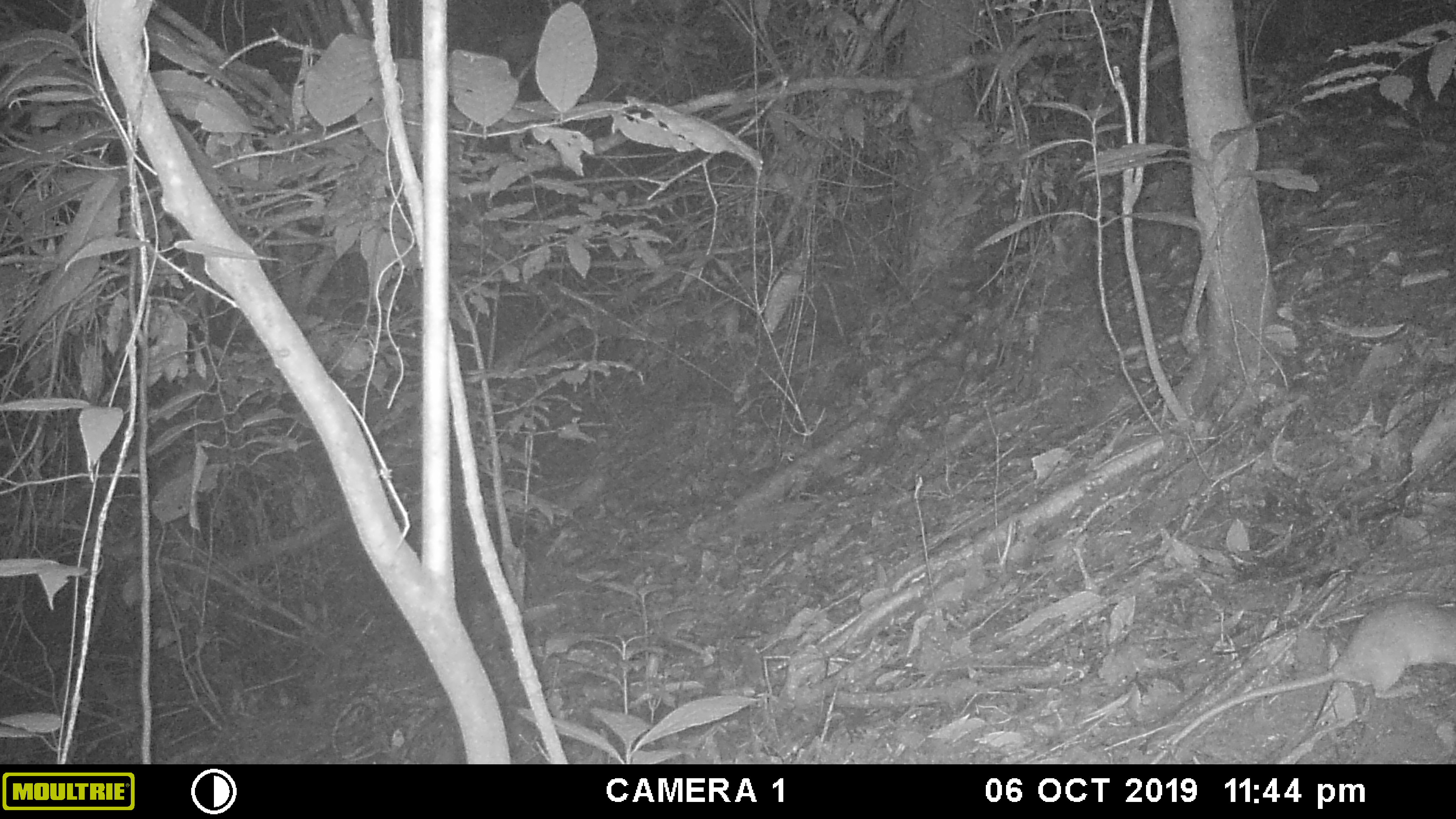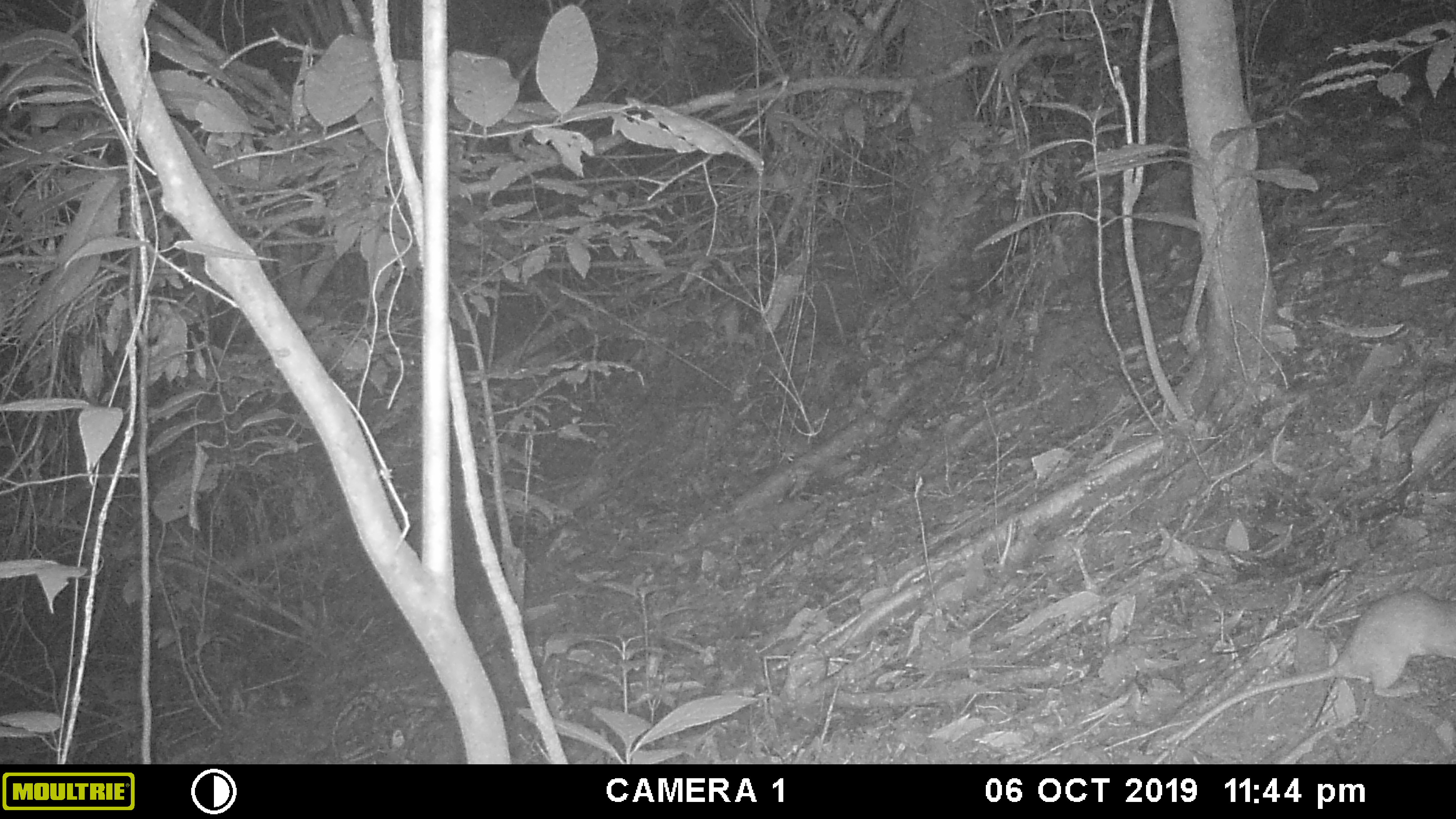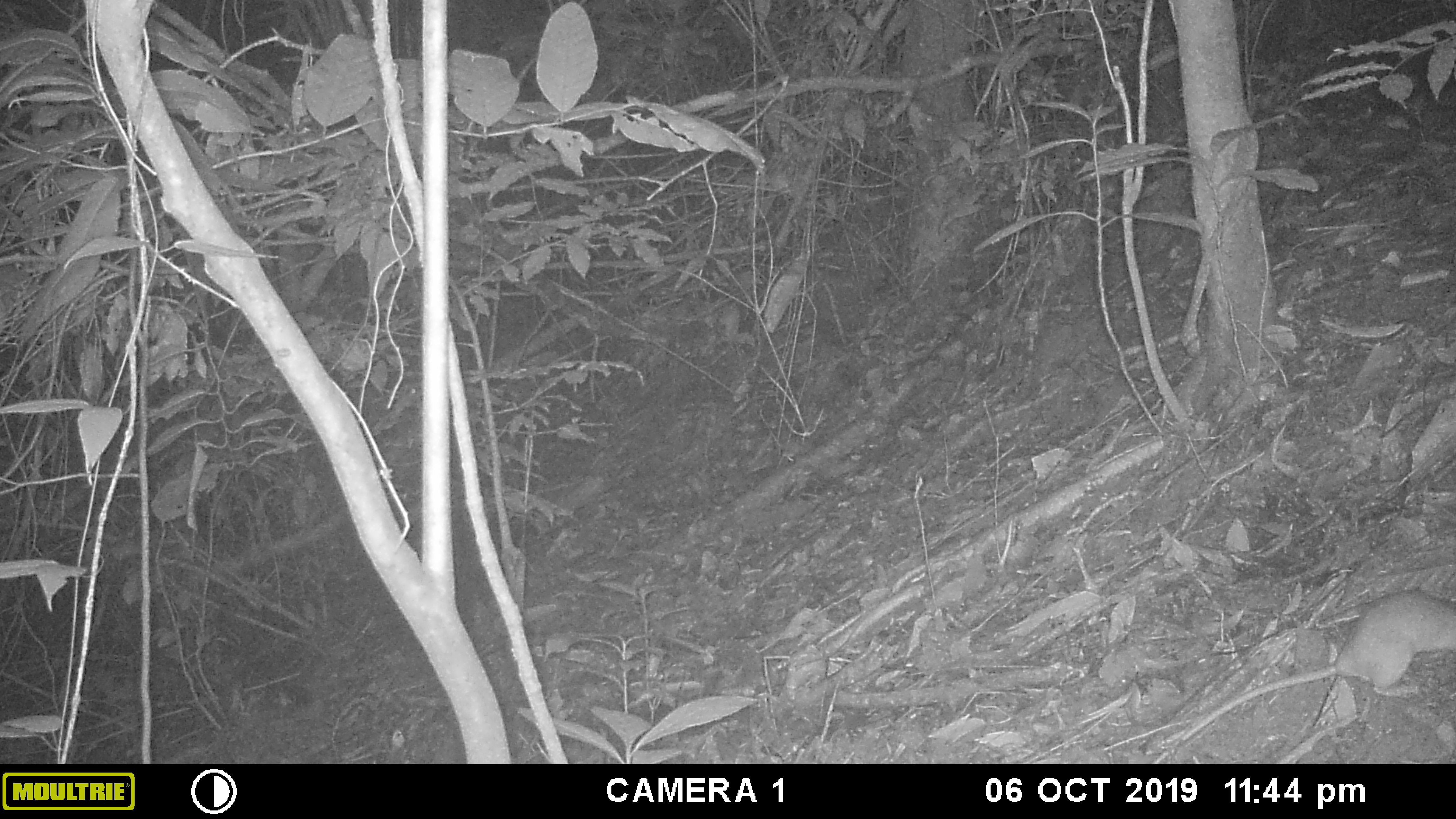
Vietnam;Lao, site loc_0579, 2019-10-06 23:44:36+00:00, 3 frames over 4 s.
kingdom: Animalia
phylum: Chordata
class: Mammalia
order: Rodentia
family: Muridae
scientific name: Muridae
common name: old-world mice and rats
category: unidentified murid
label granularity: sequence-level